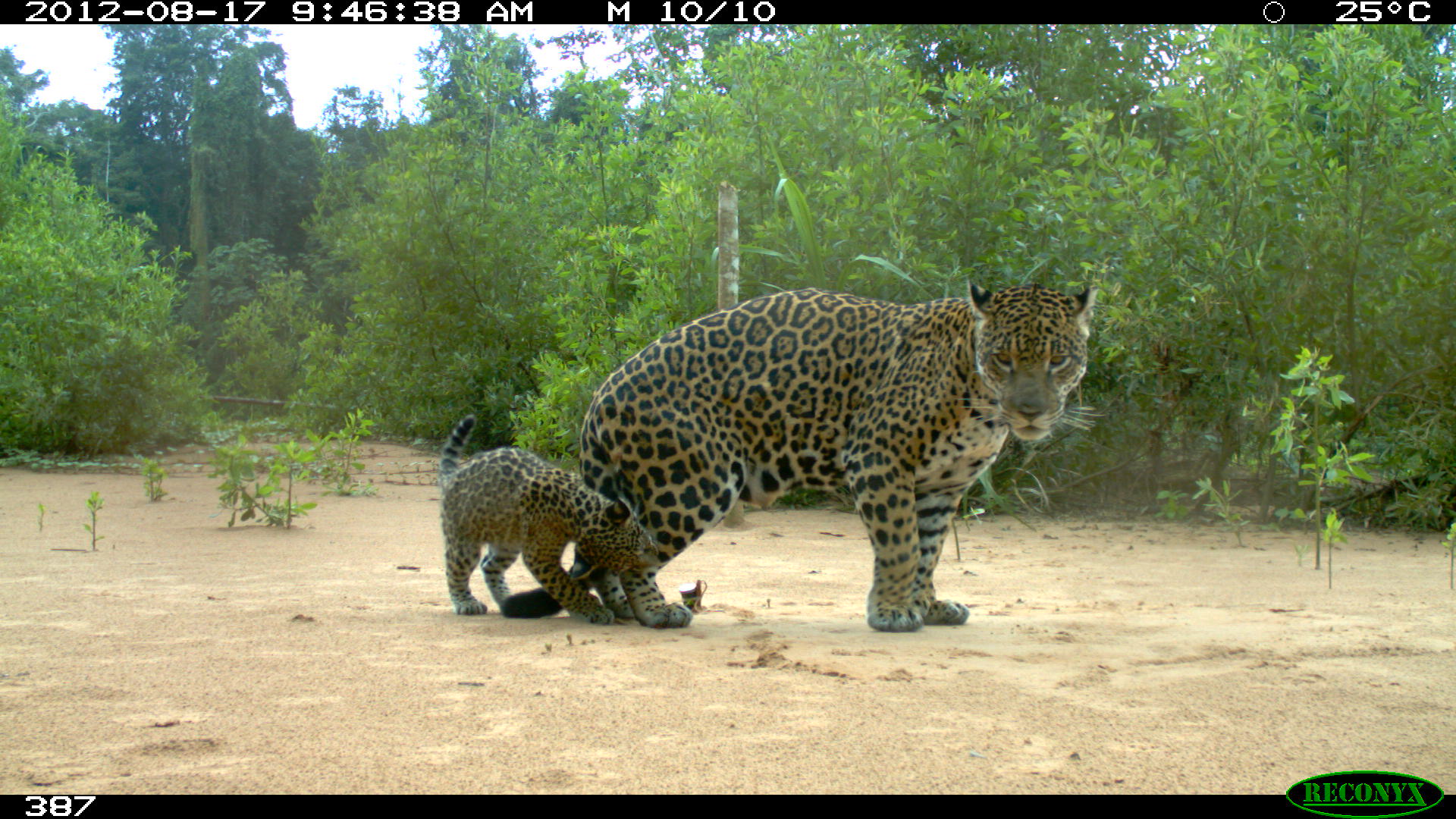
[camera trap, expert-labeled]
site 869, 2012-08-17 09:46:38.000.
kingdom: Animalia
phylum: Chordata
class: Mammalia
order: Carnivora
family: Felidae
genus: Panthera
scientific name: Panthera onca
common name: jaguar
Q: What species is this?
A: Panthera onca (jaguar).